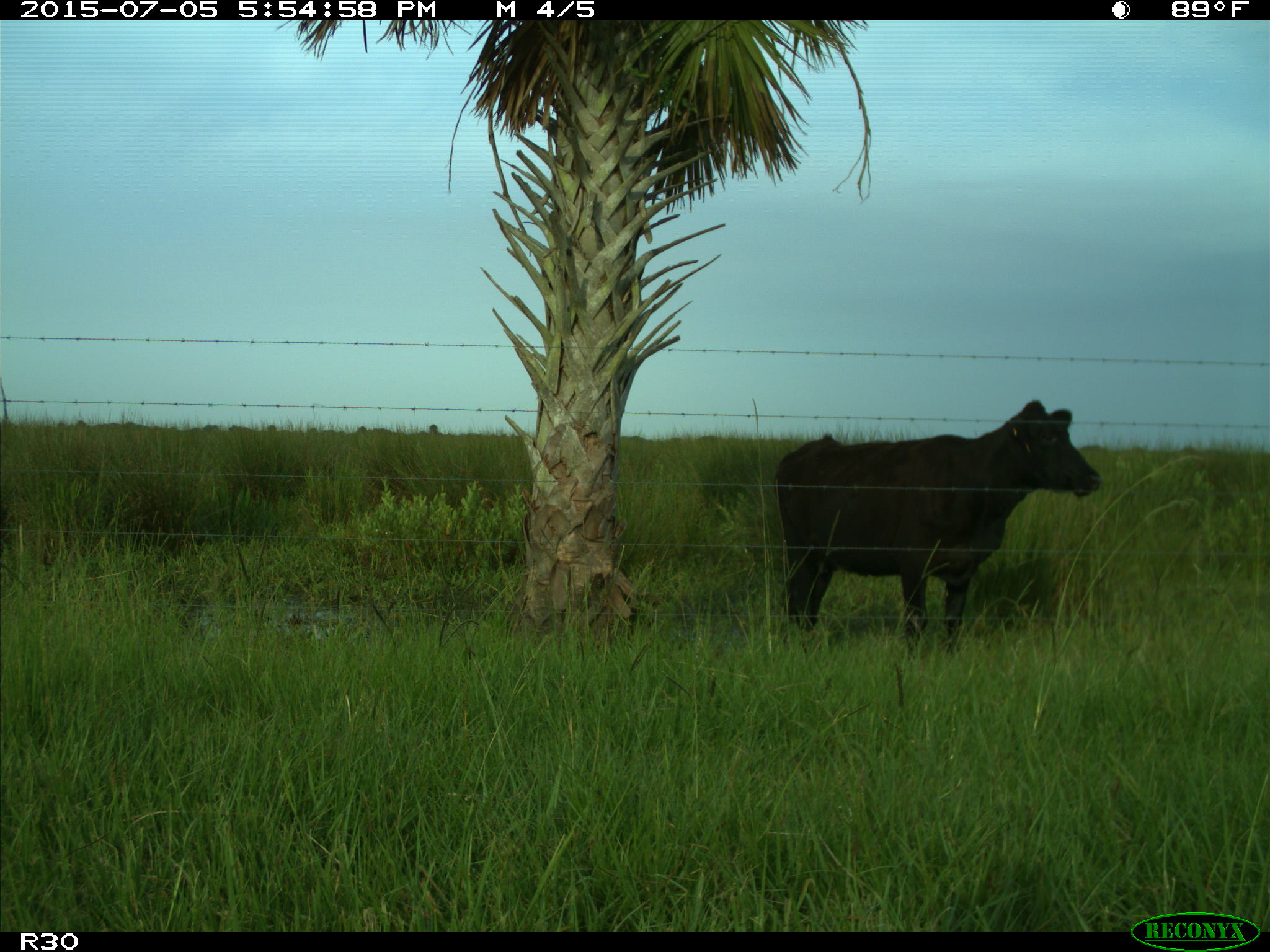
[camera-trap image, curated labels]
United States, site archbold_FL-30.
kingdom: Animalia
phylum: Chordata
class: Mammalia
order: Artiodactyla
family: Bovidae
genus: Bos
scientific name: Bos taurus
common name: domestic cow